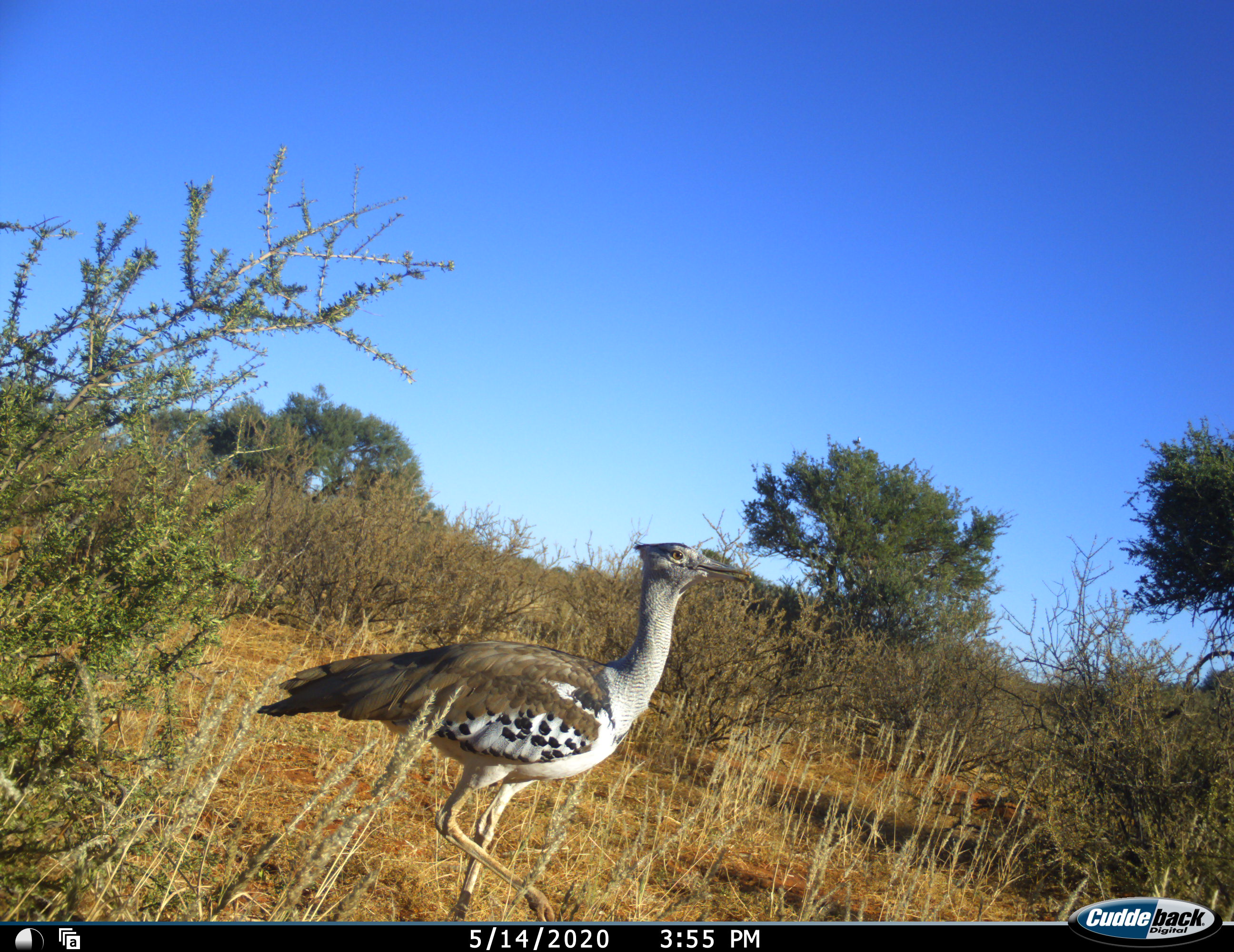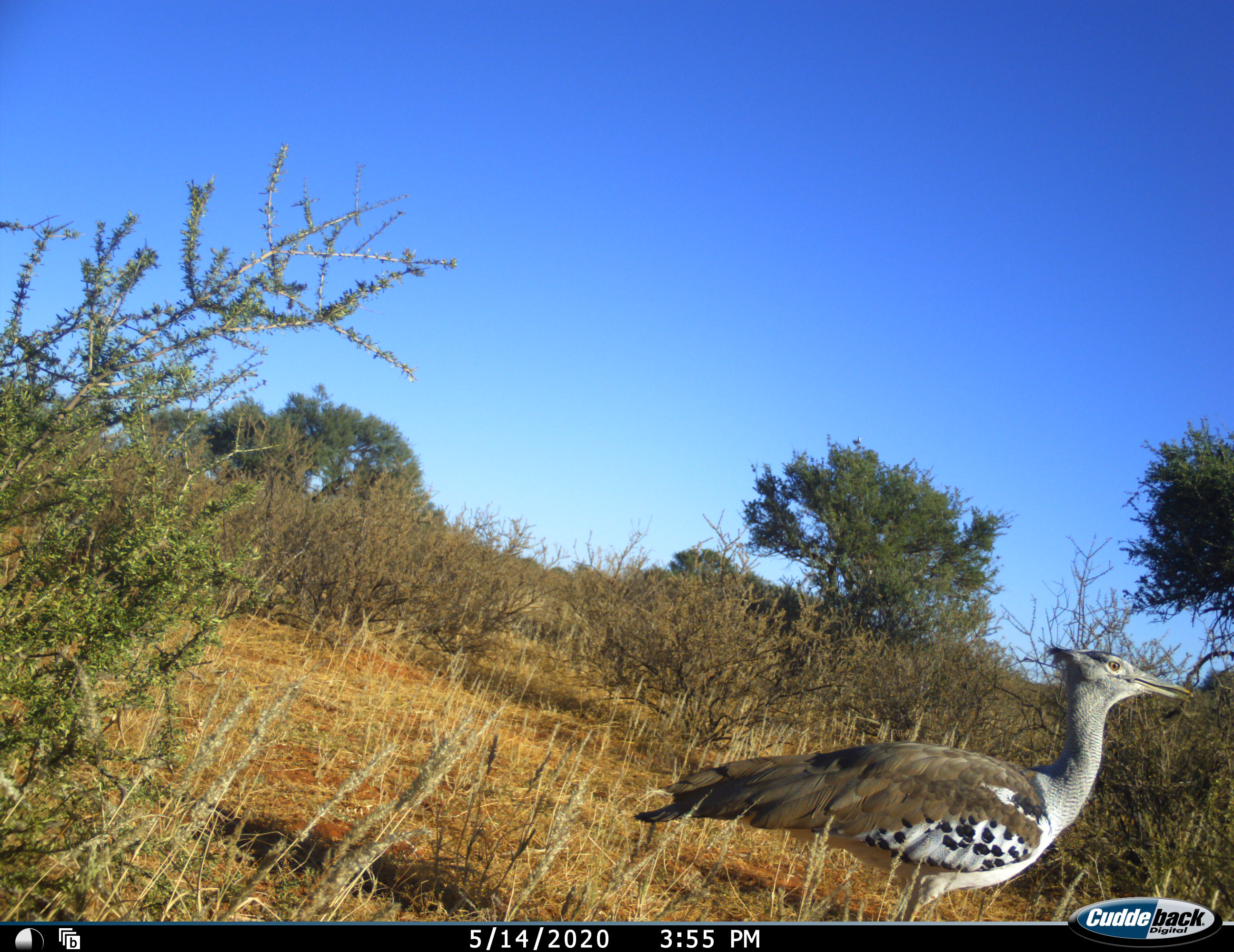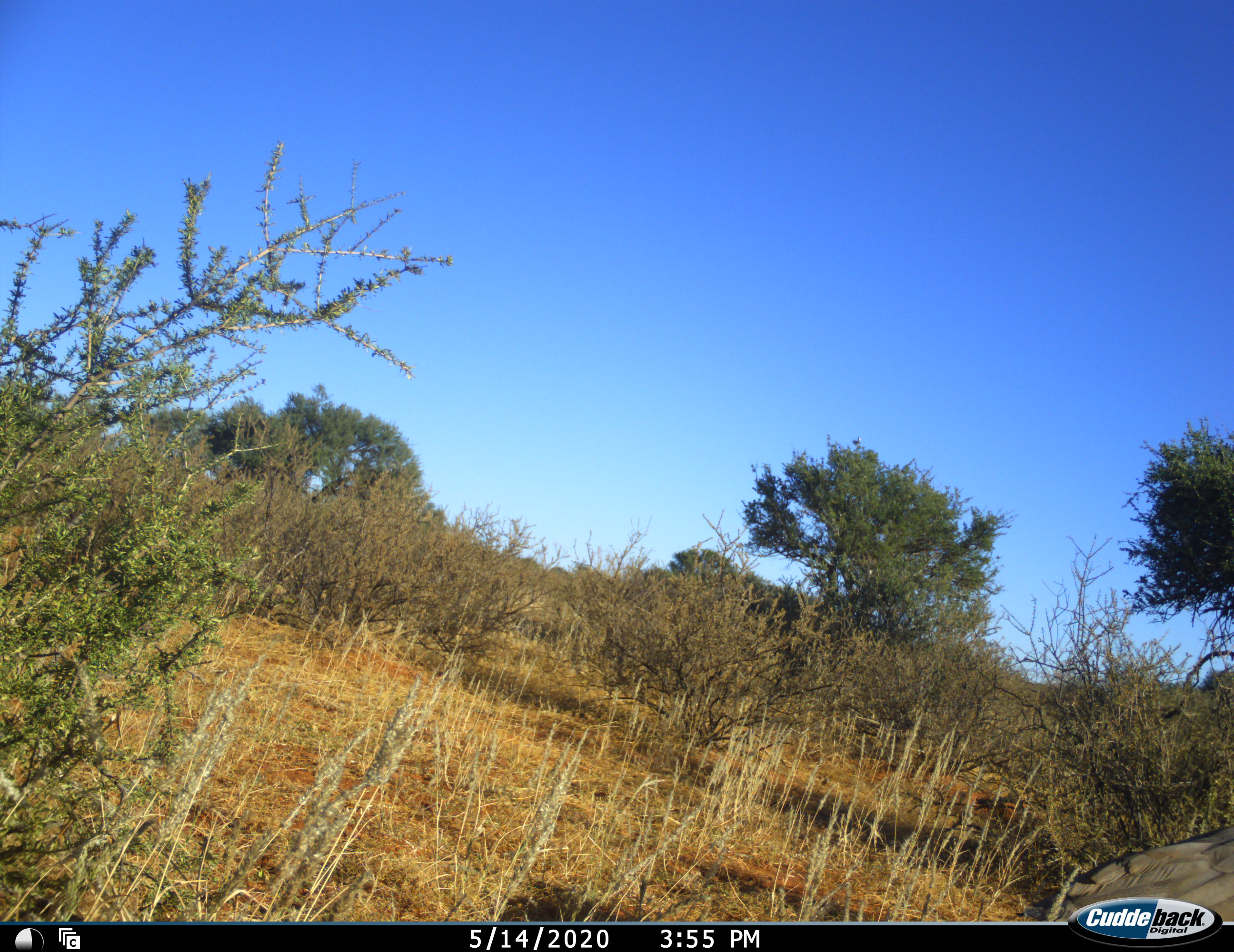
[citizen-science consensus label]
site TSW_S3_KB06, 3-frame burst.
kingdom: Animalia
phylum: Chordata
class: Aves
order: Otidiformes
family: Otididae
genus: Ardeotis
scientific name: Ardeotis kori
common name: kori bustard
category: bustardkori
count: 1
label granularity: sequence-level